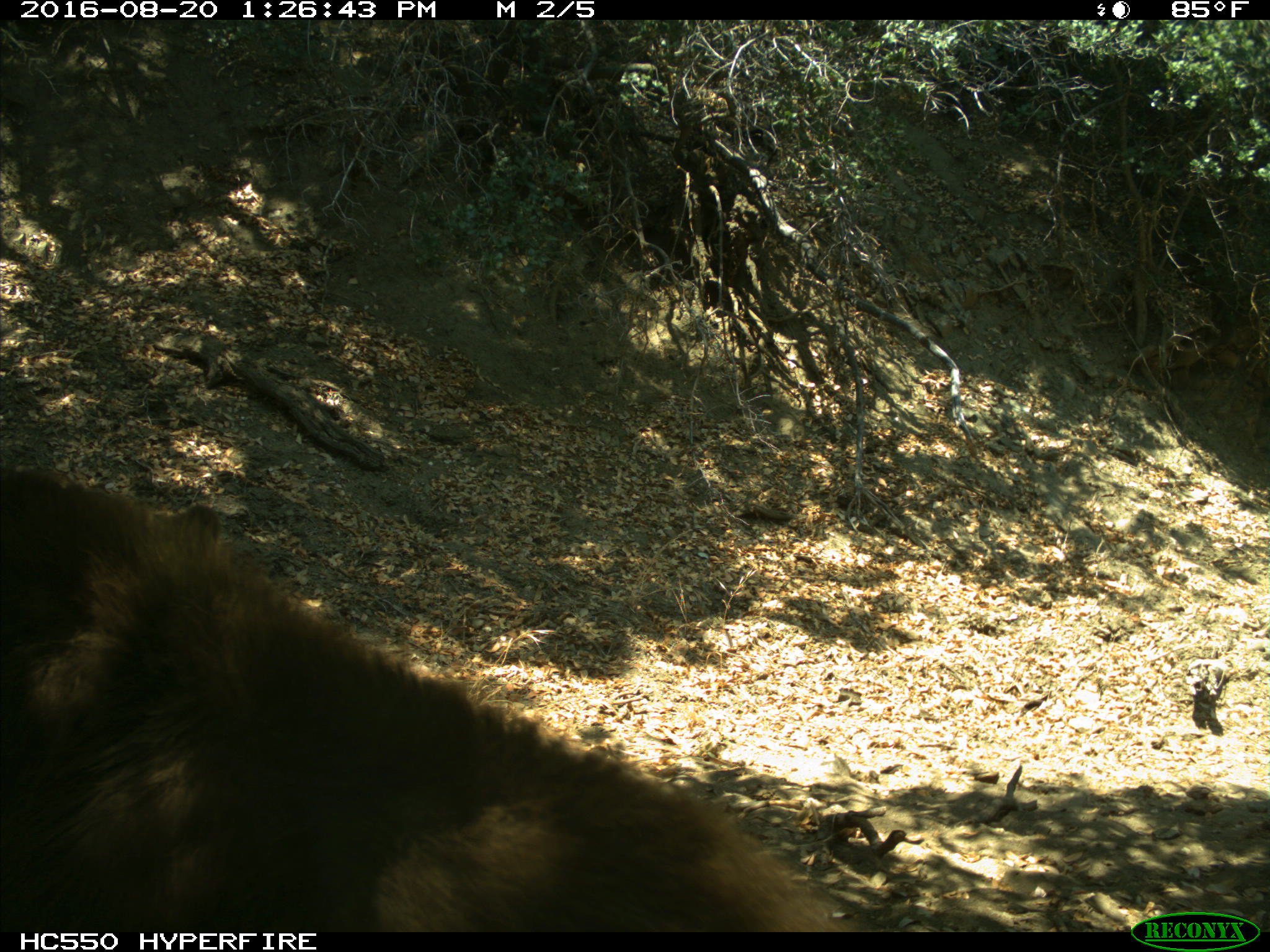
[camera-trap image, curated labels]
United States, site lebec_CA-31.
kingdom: Animalia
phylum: Chordata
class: Mammalia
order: Carnivora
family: Ursidae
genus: Ursus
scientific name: Ursus americanus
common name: american black bear